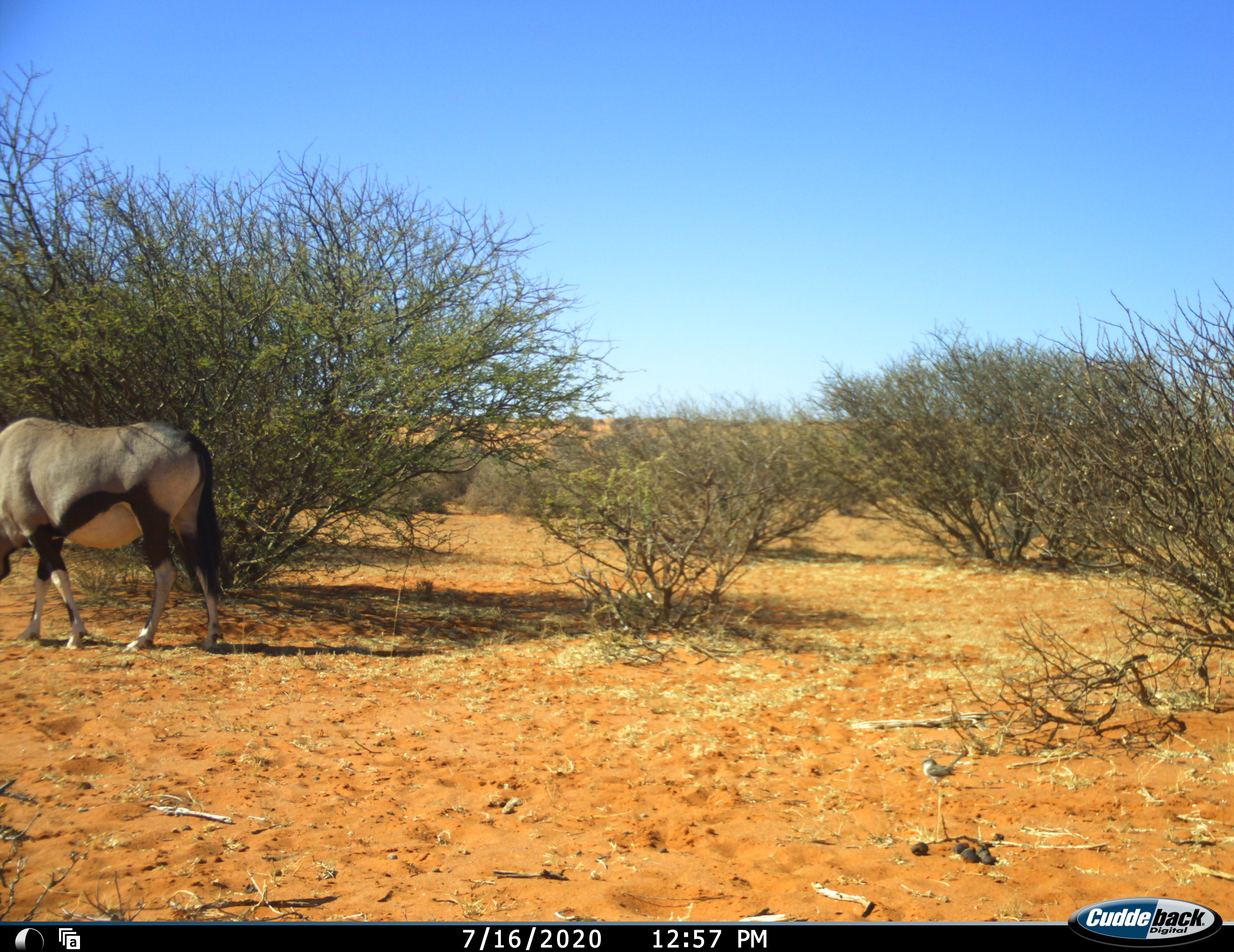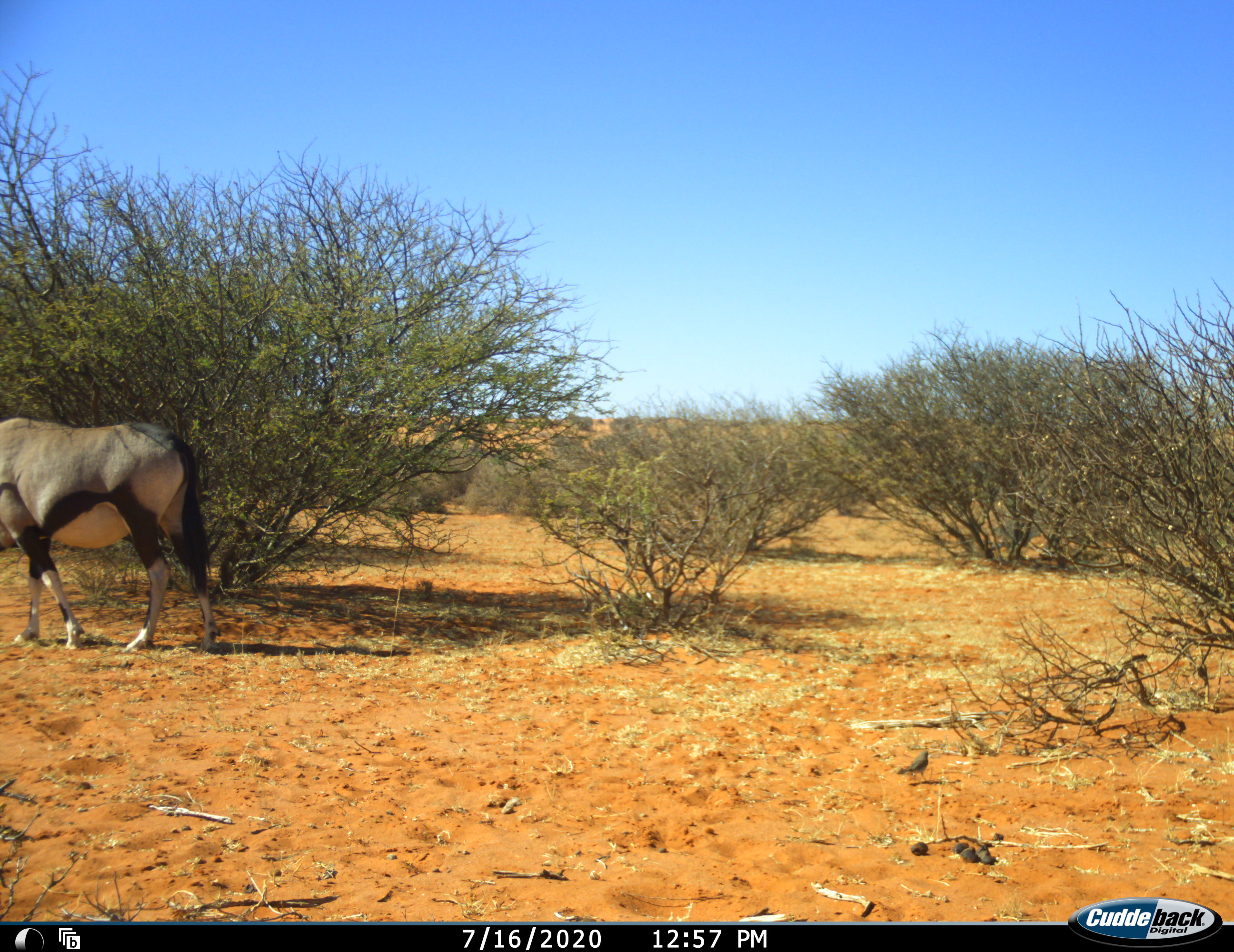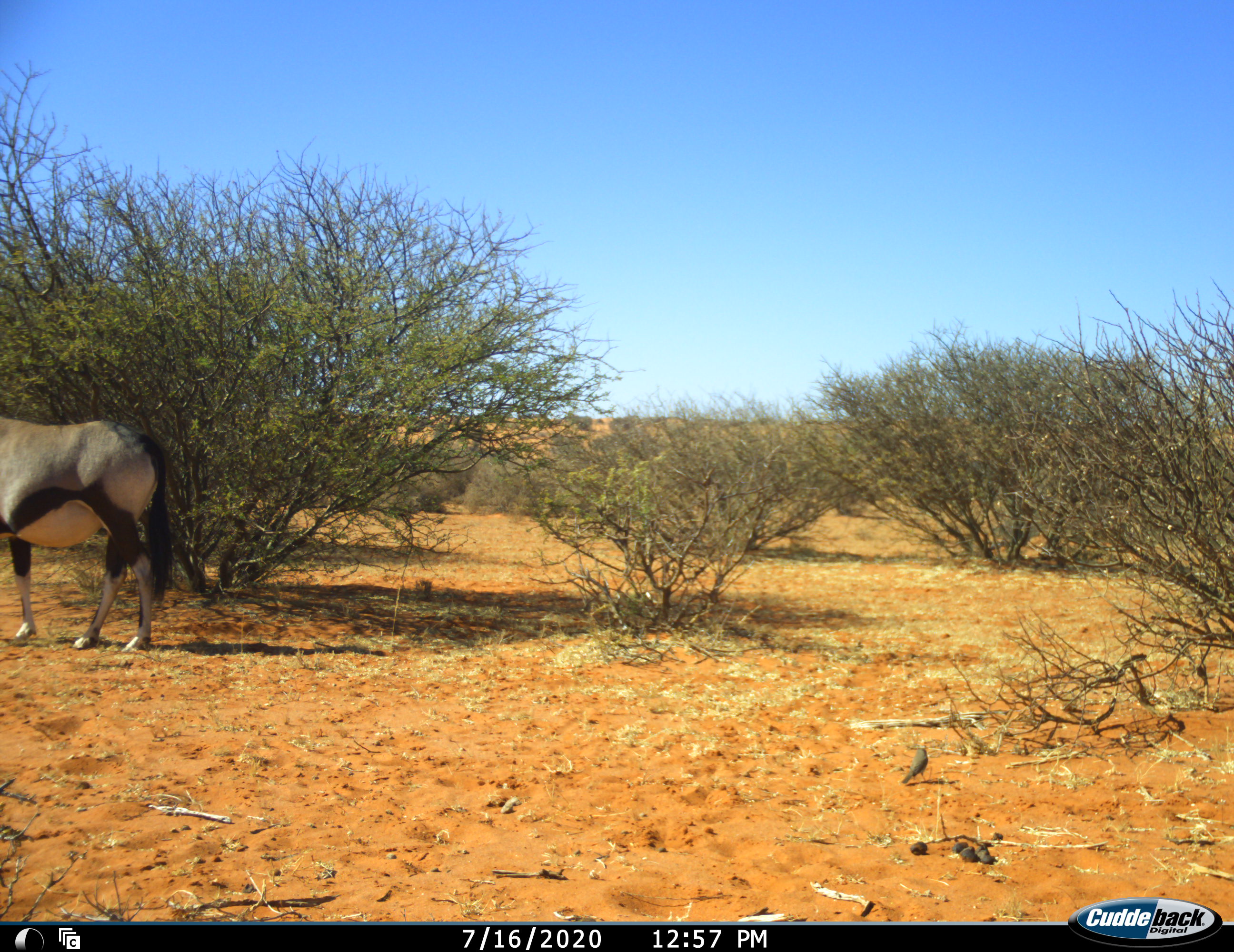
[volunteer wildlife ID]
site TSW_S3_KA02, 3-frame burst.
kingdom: Animalia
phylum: Chordata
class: Mammalia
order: Artiodactyla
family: Bovidae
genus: Oryx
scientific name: Oryx gazella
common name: gemsbok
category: oryx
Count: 1.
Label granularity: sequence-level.